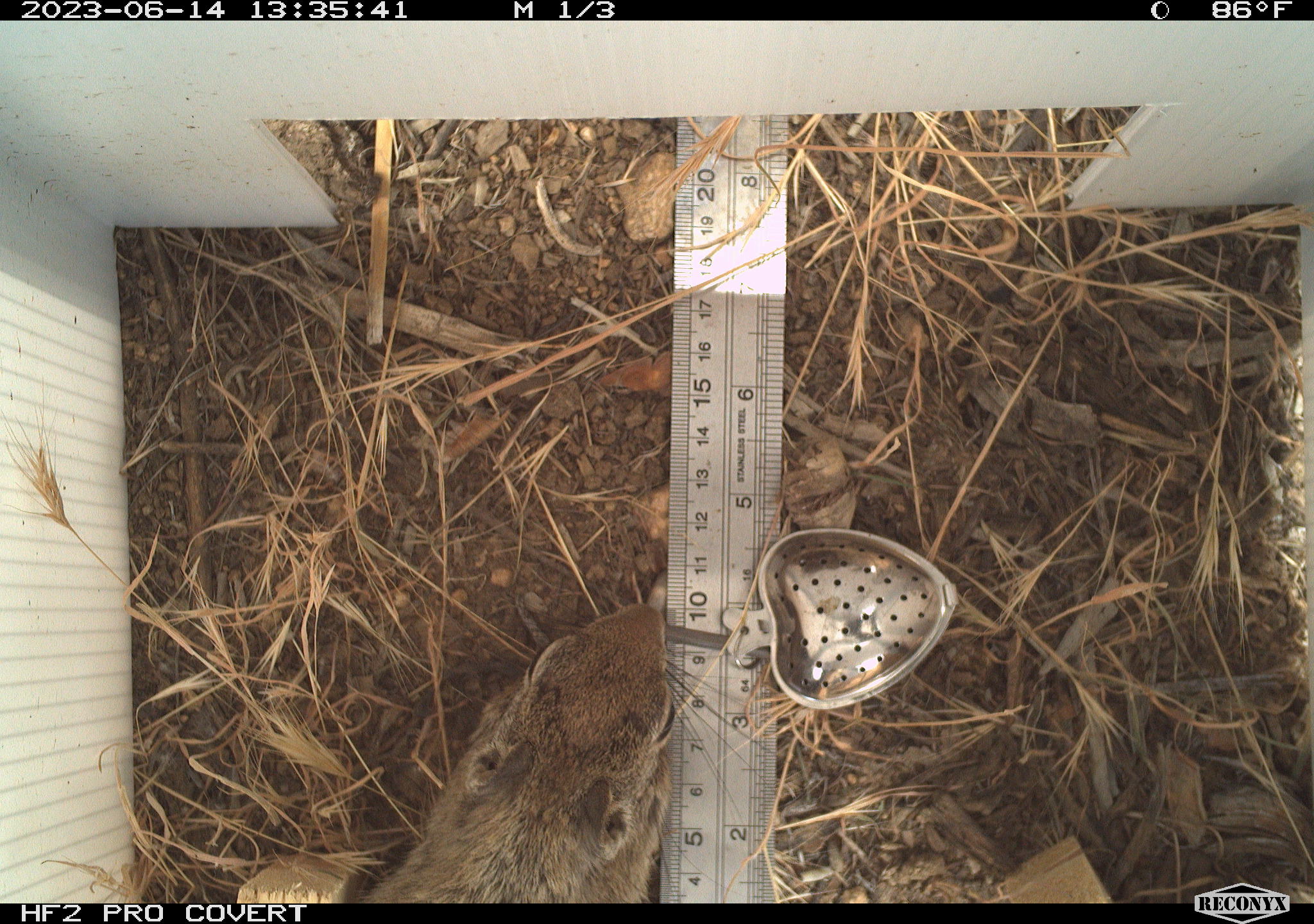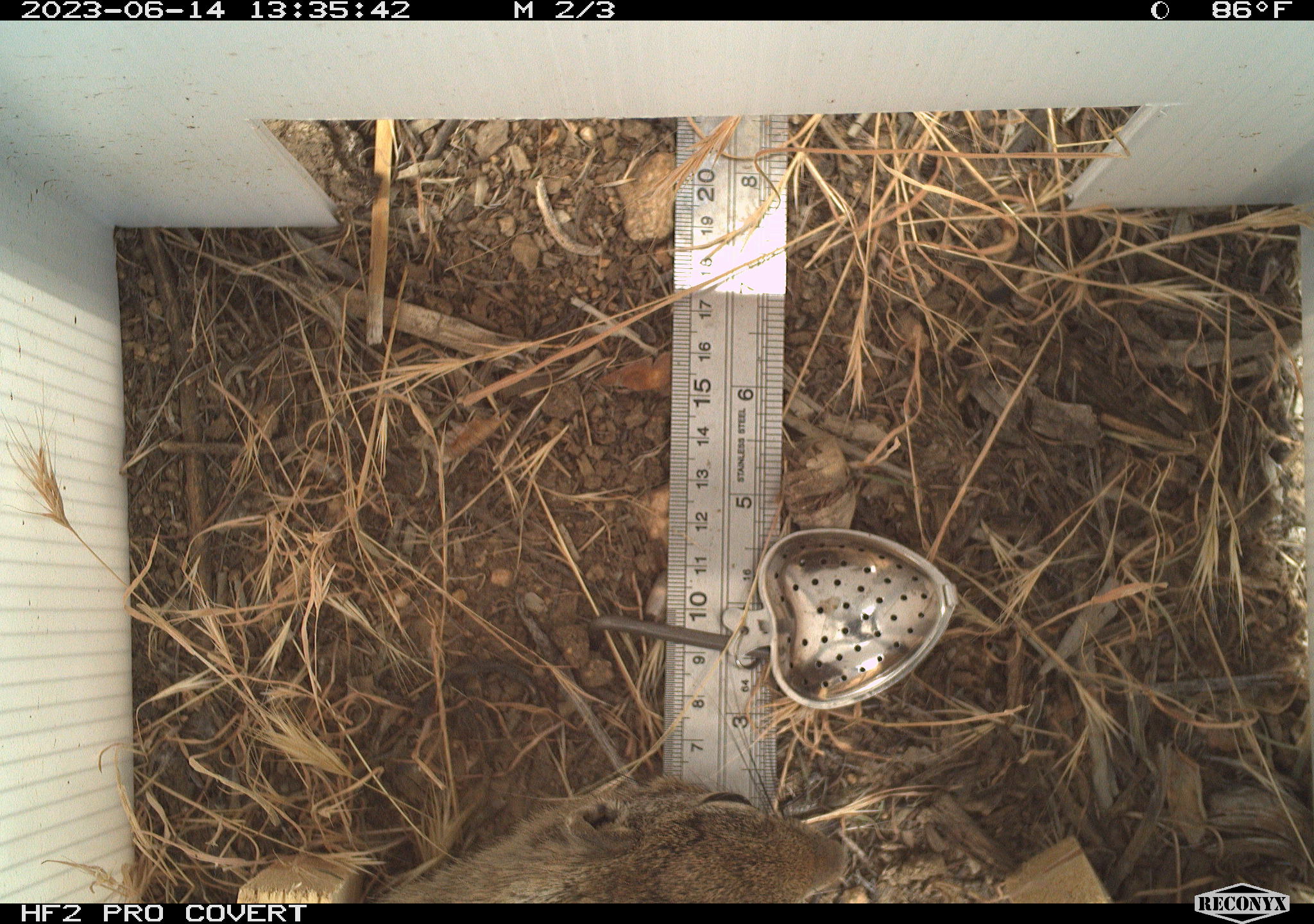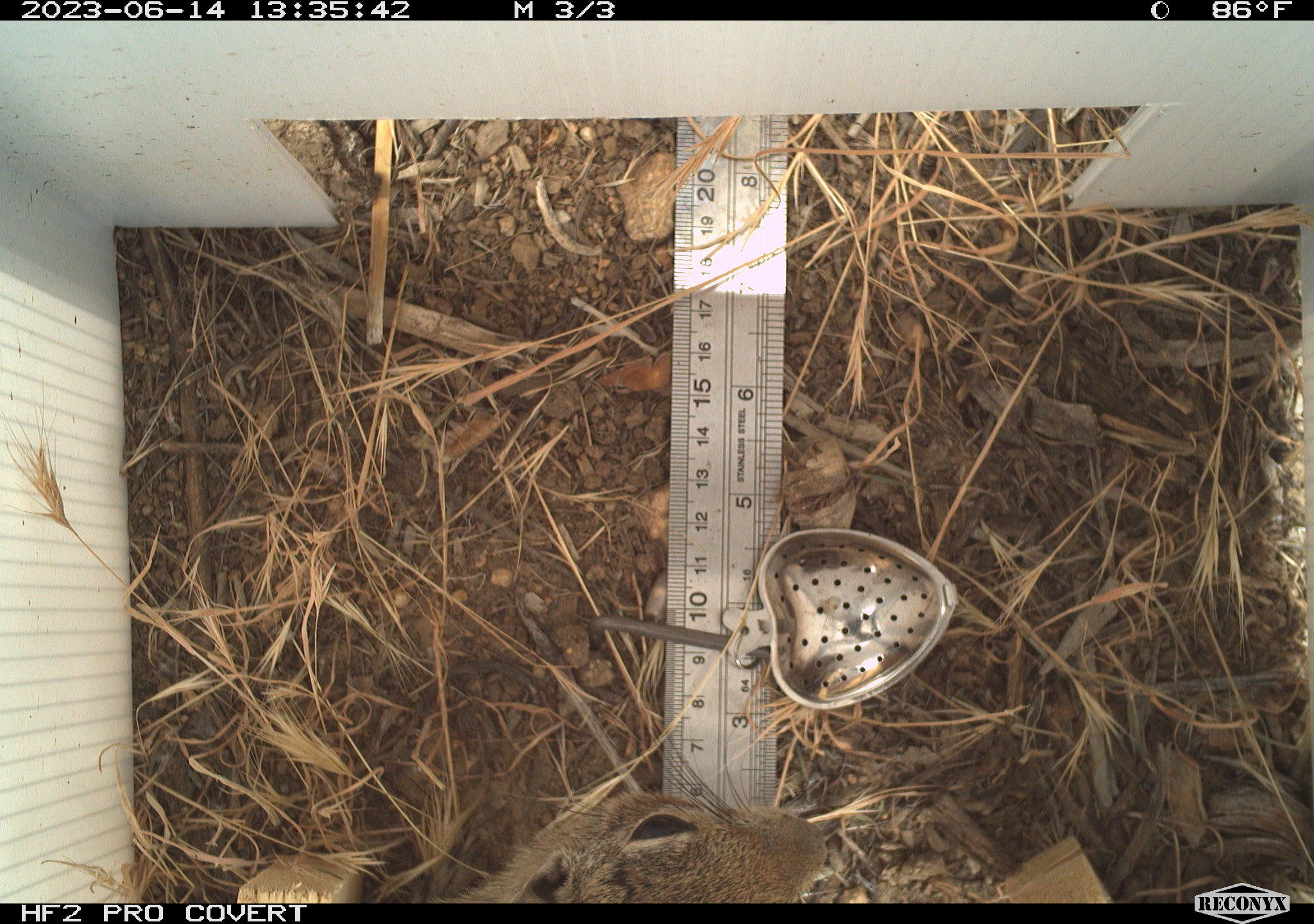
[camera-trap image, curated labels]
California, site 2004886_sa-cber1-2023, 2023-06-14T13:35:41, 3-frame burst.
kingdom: Animalia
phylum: Chordata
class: Mammalia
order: Rodentia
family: Sciuridae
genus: Otospermophilus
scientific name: Otospermophilus beecheyi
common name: california ground squirrel